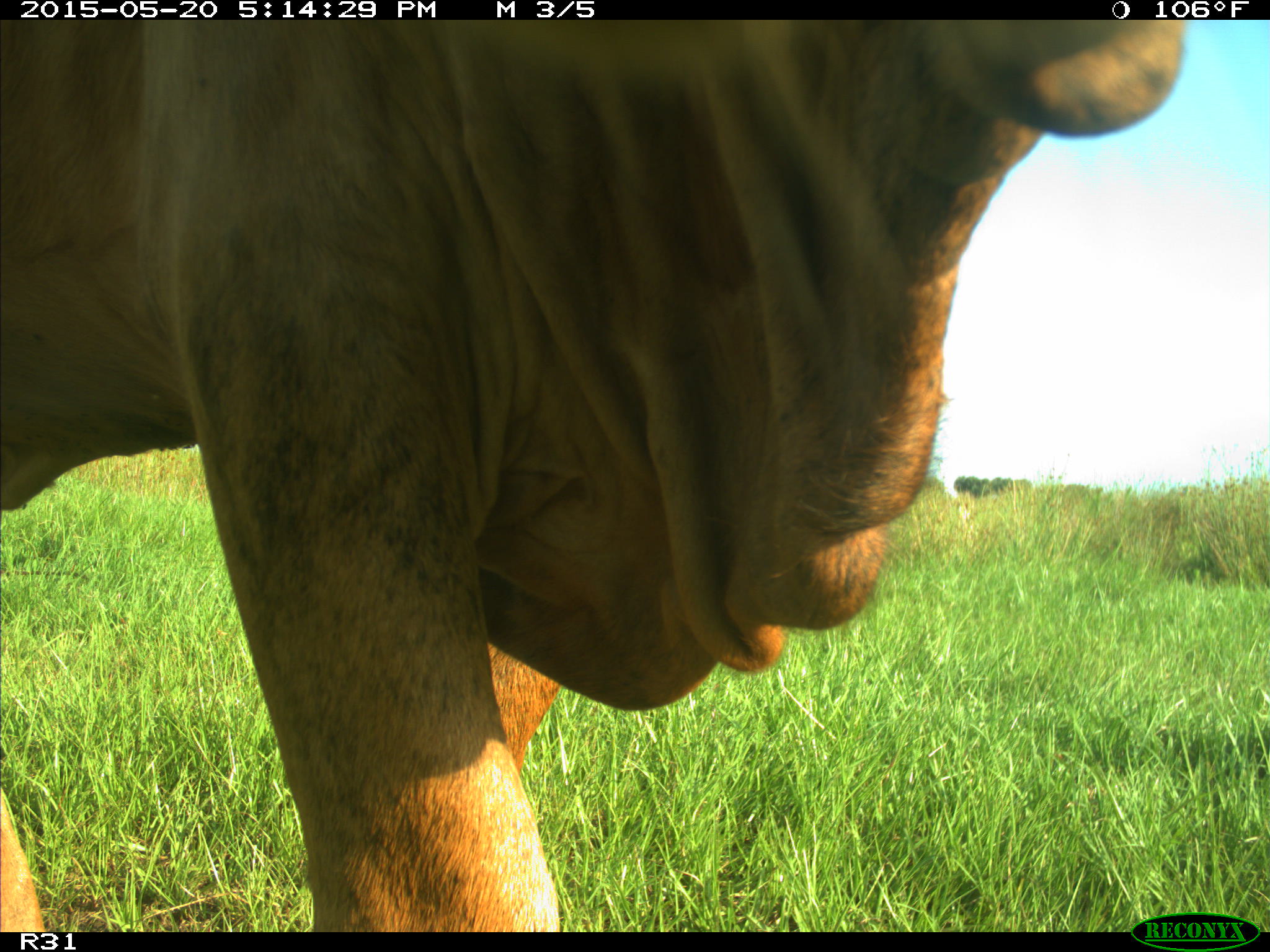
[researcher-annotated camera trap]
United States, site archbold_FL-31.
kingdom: Animalia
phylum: Chordata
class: Mammalia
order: Artiodactyla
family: Bovidae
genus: Bos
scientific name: Bos taurus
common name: domestic cow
Bos taurus (domestic cow).